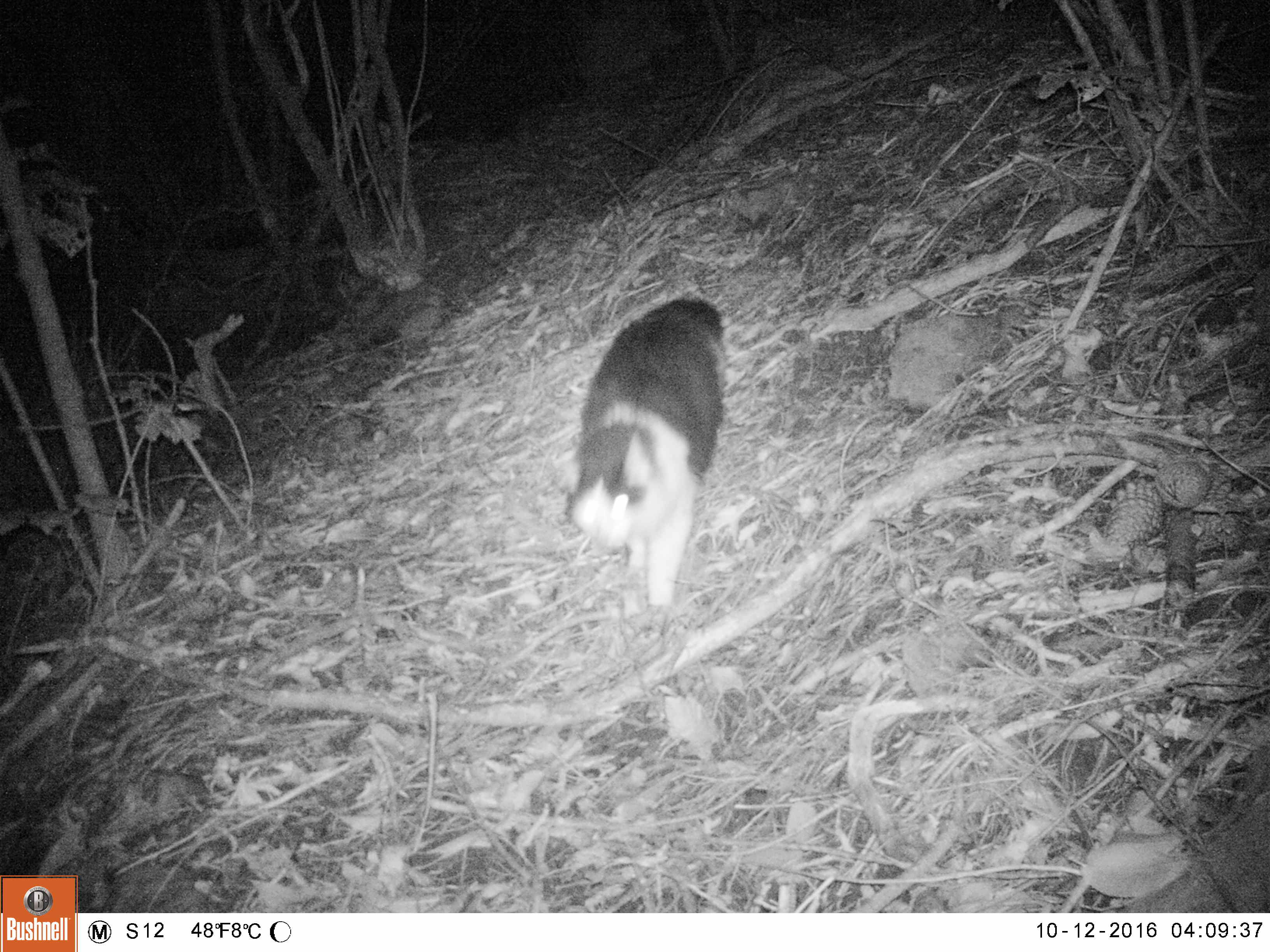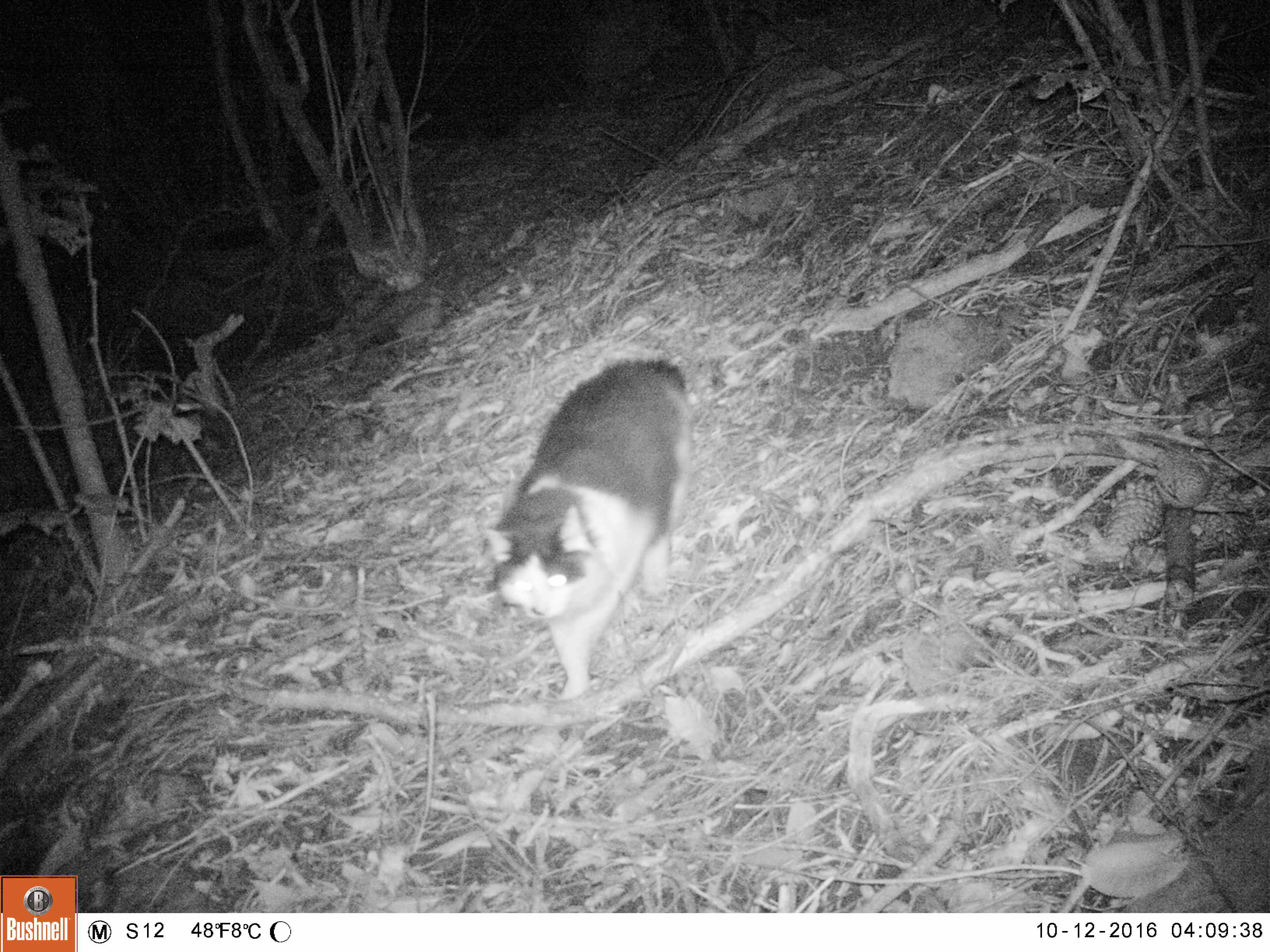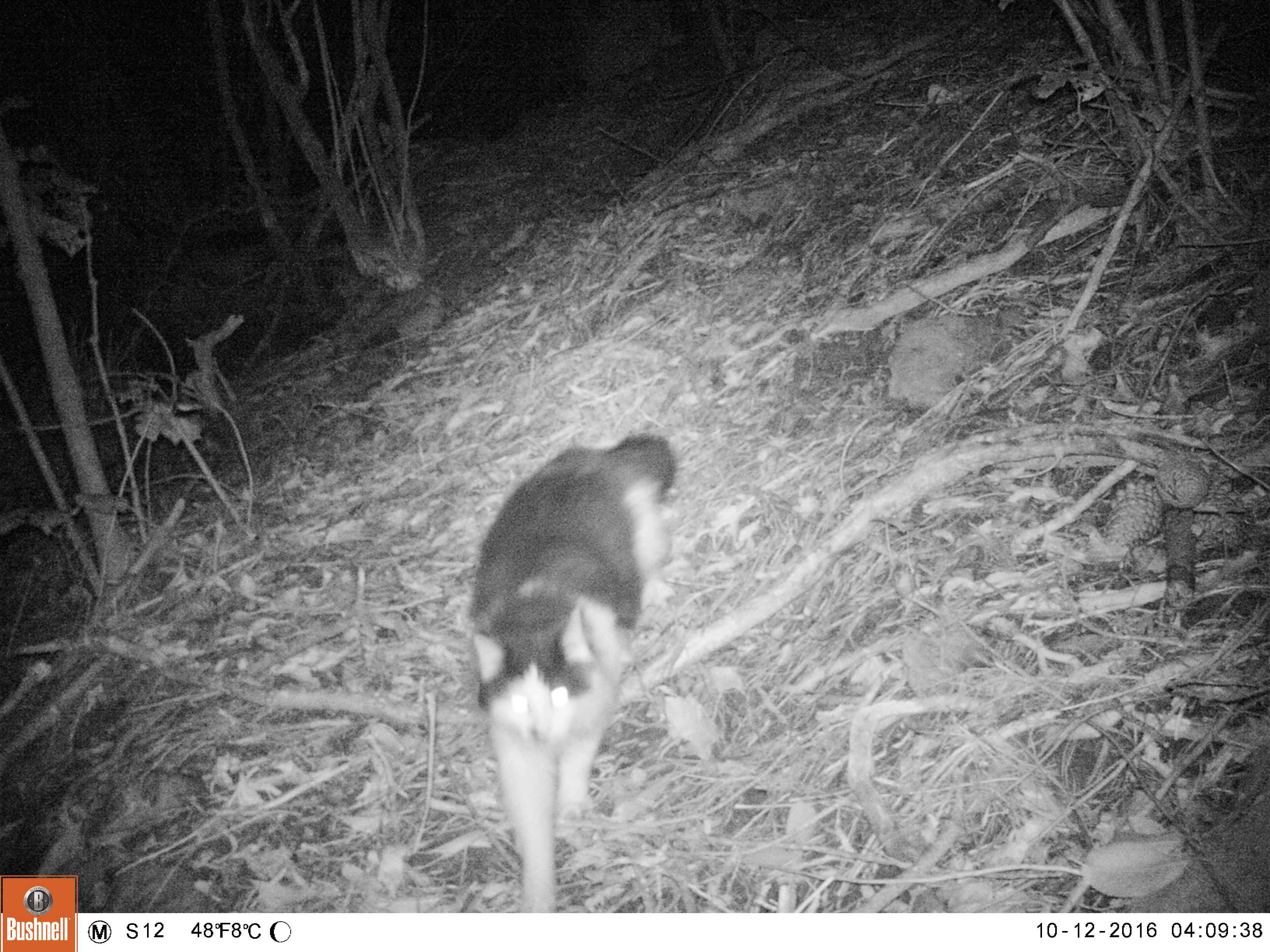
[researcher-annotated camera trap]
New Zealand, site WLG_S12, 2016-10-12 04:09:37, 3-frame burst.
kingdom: Animalia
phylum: Chordata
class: Mammalia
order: Carnivora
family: Felidae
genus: Felis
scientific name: Felis catus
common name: domestic cat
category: cat